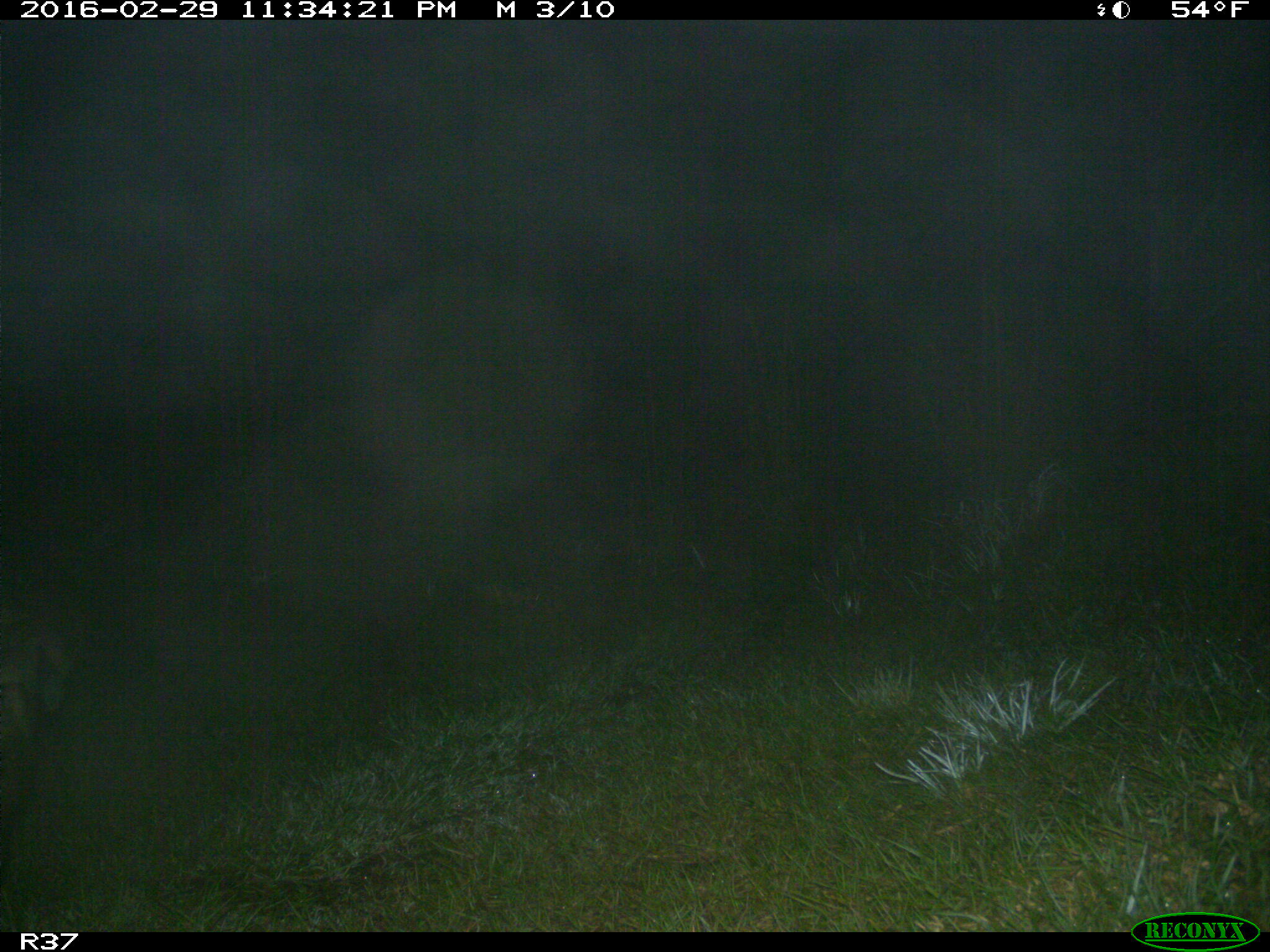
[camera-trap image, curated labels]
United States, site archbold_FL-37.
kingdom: Animalia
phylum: Chordata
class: Mammalia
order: Artiodactyla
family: Suidae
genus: Sus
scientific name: Sus scrofa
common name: wild boar